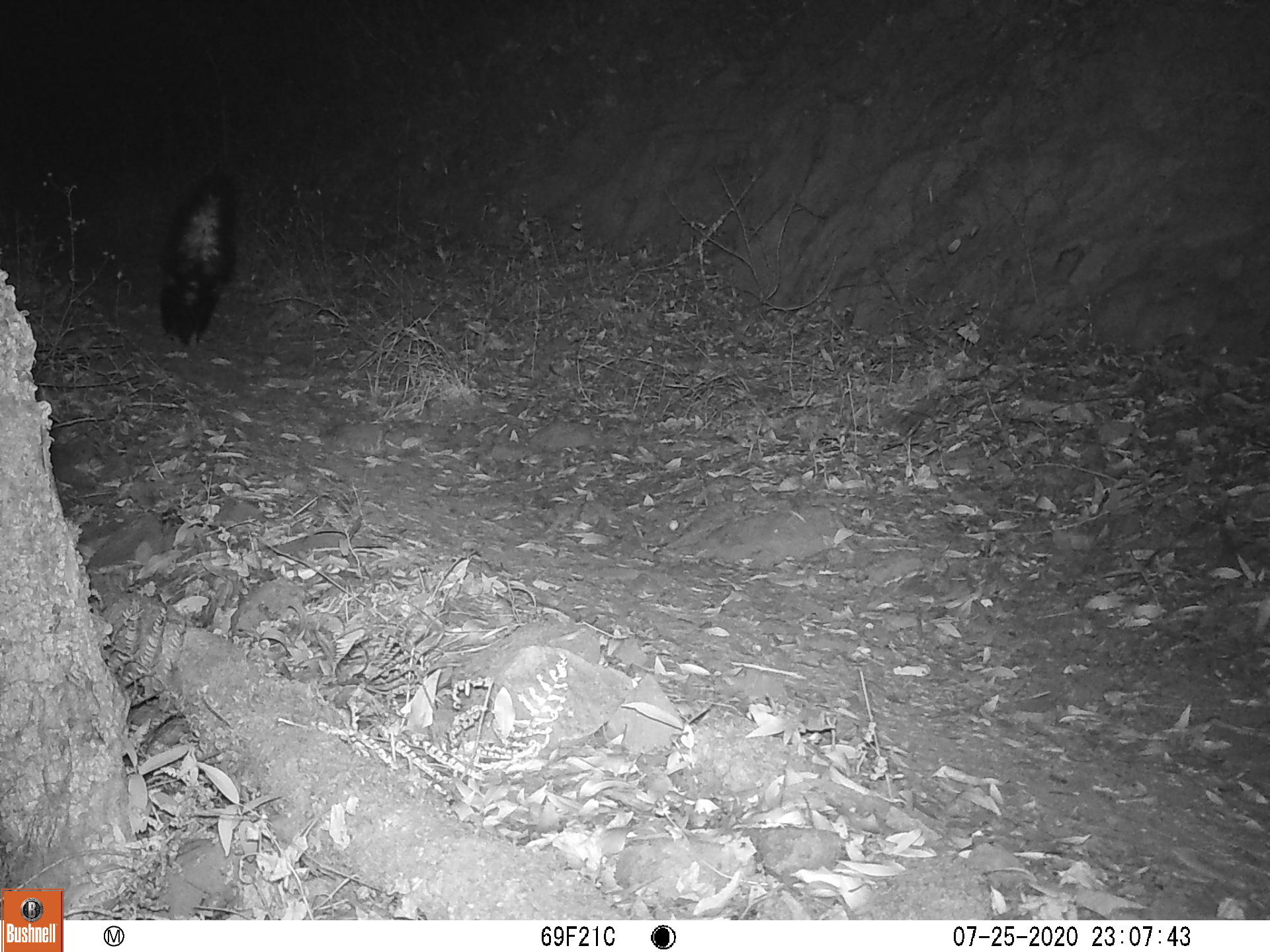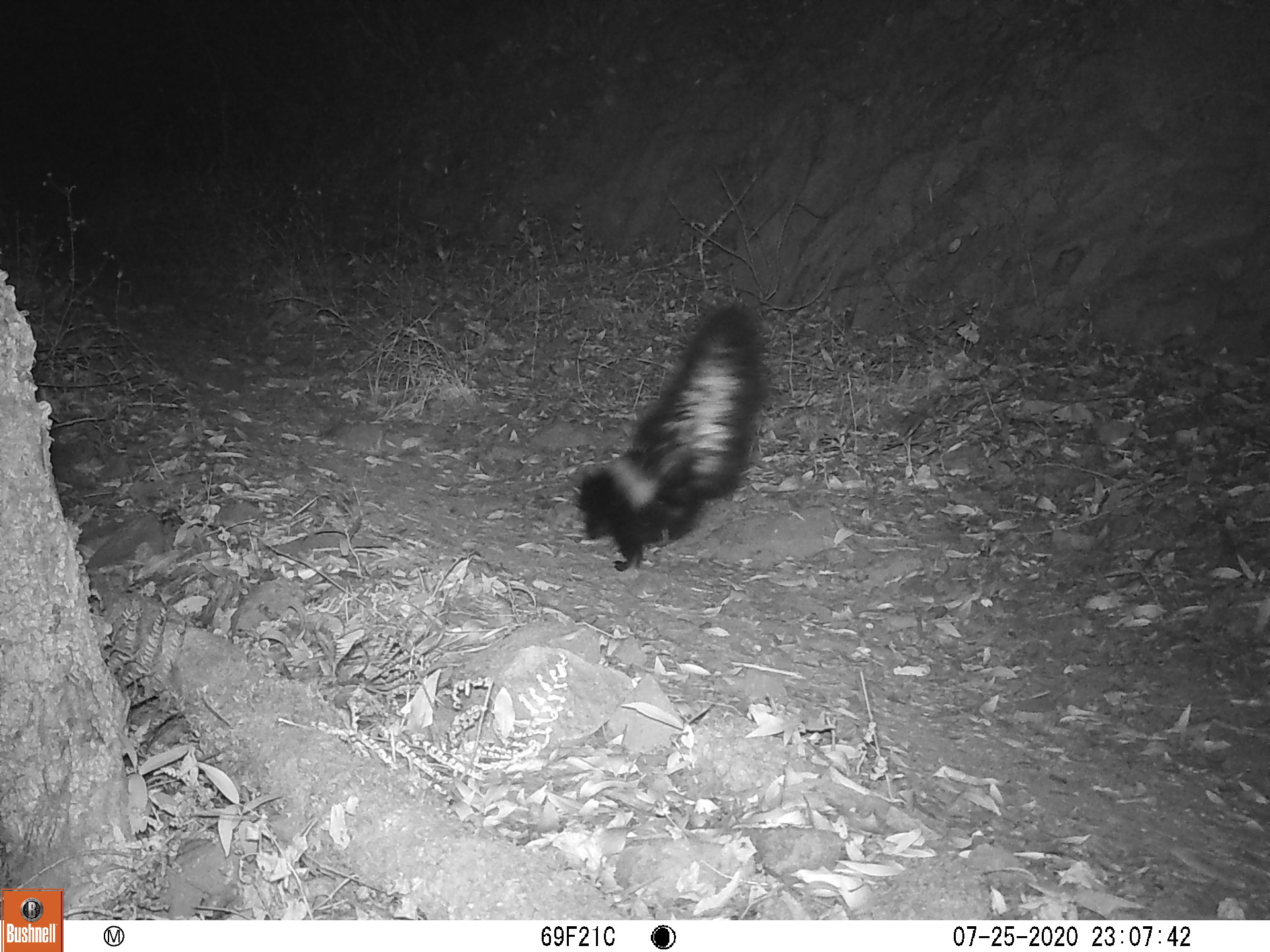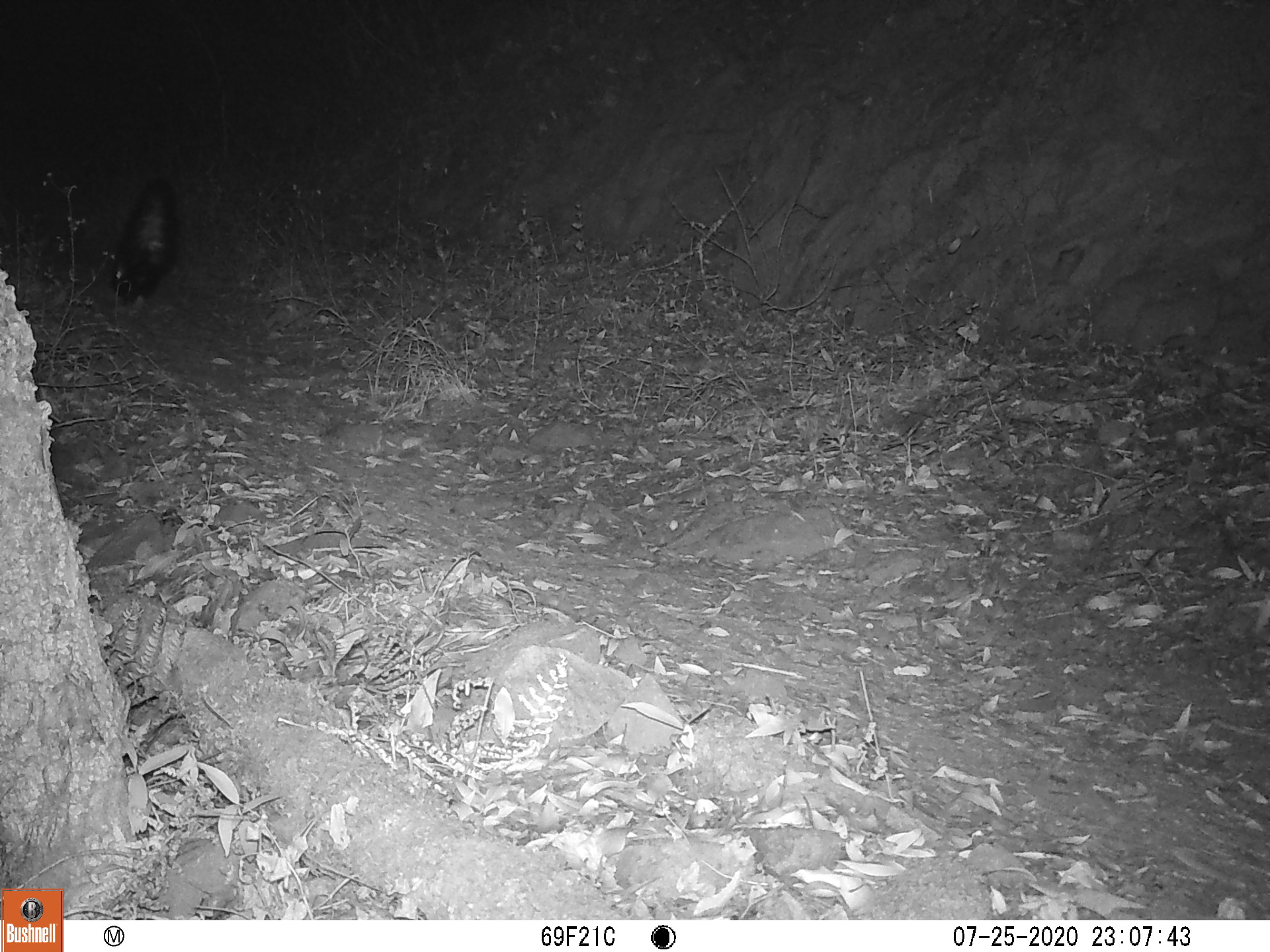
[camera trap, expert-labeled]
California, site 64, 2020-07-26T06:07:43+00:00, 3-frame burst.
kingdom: Animalia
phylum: Chordata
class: Mammalia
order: Carnivora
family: Mephitidae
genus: Mephitis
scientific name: Mephitis mephitis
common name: striped skunk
Striped skunk (Mephitis mephitis).